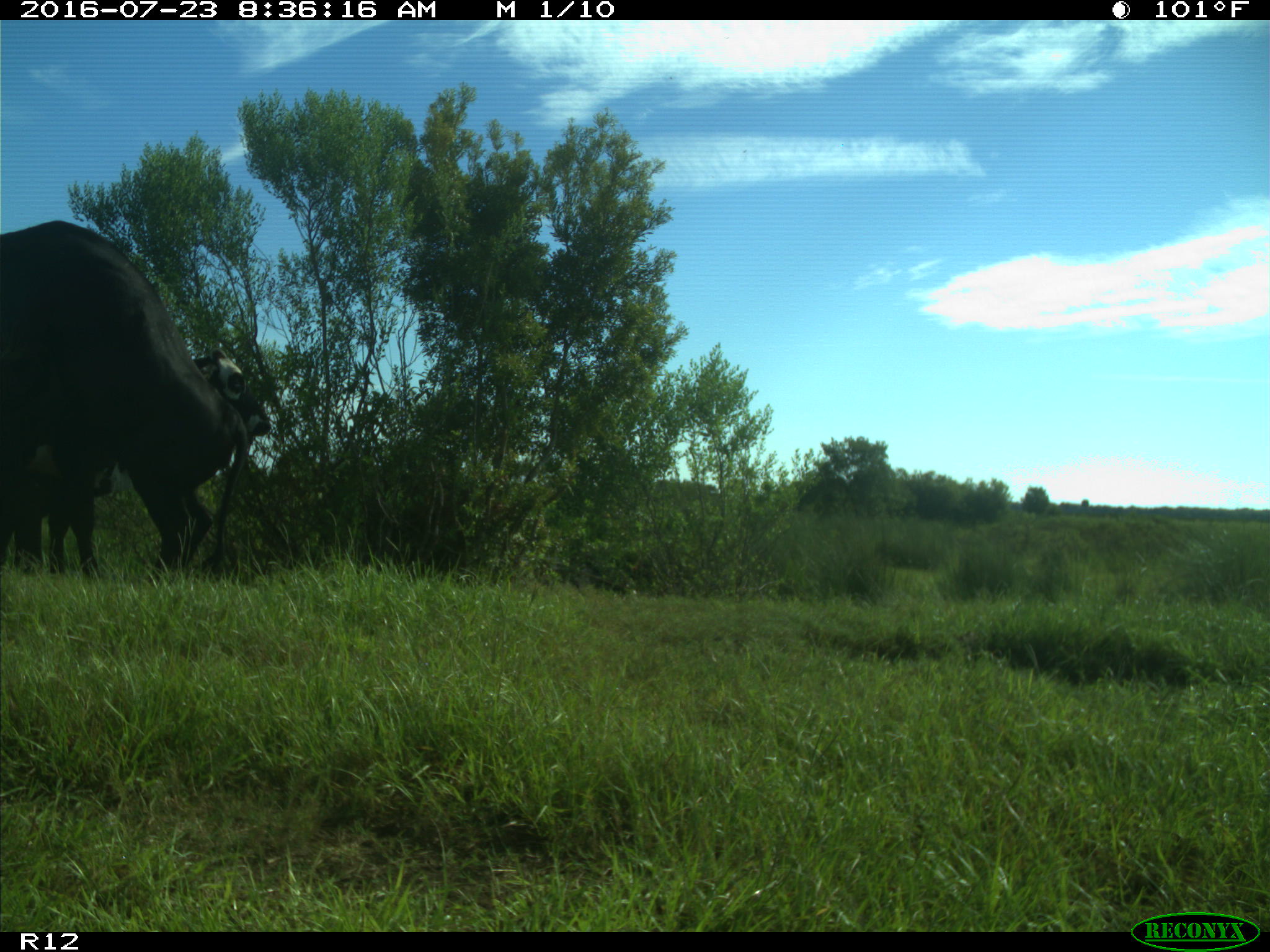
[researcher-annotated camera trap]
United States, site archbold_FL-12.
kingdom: Animalia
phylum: Chordata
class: Mammalia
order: Artiodactyla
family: Bovidae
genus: Bos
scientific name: Bos taurus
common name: domestic cow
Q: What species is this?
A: Bos taurus (domestic cow).